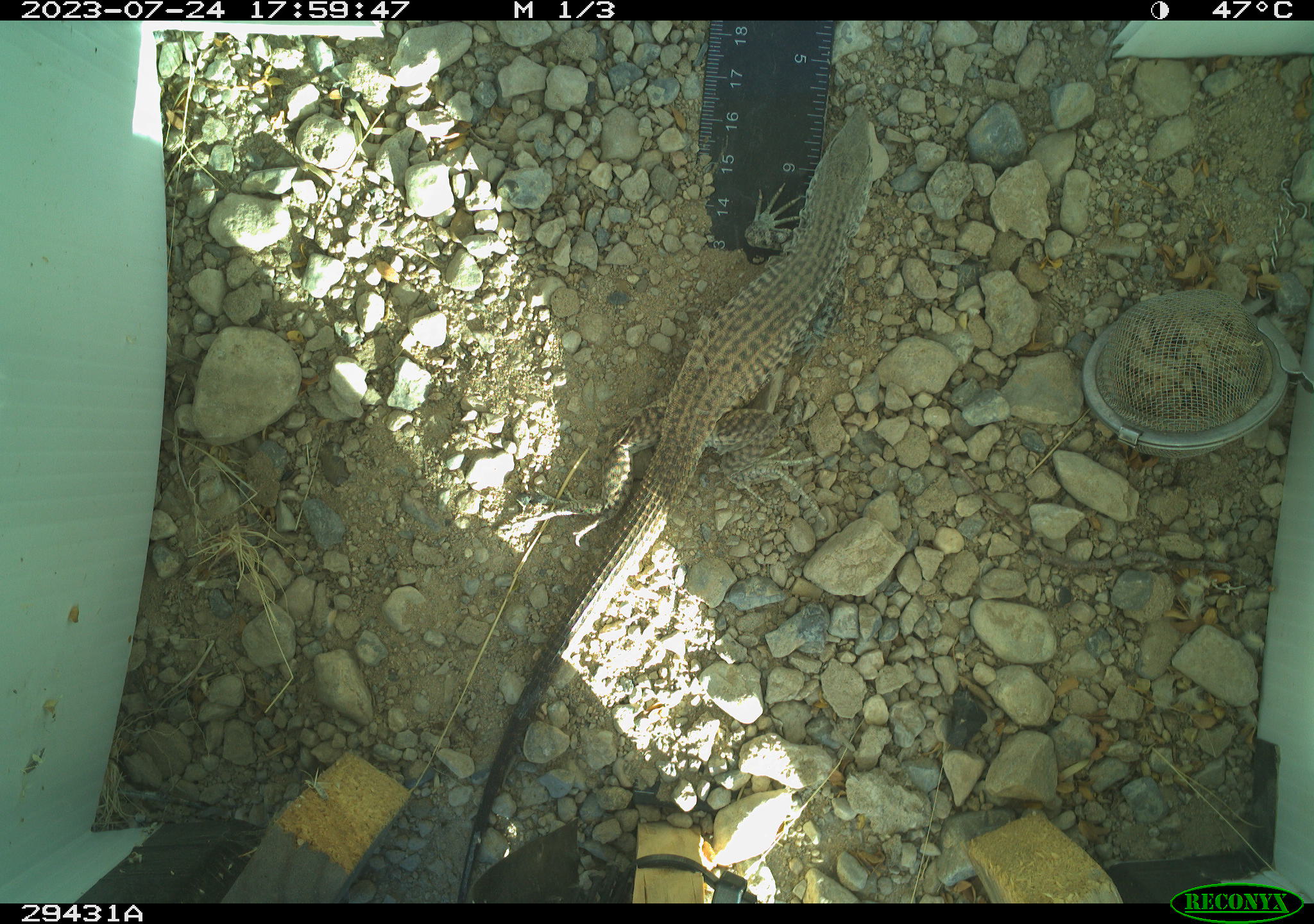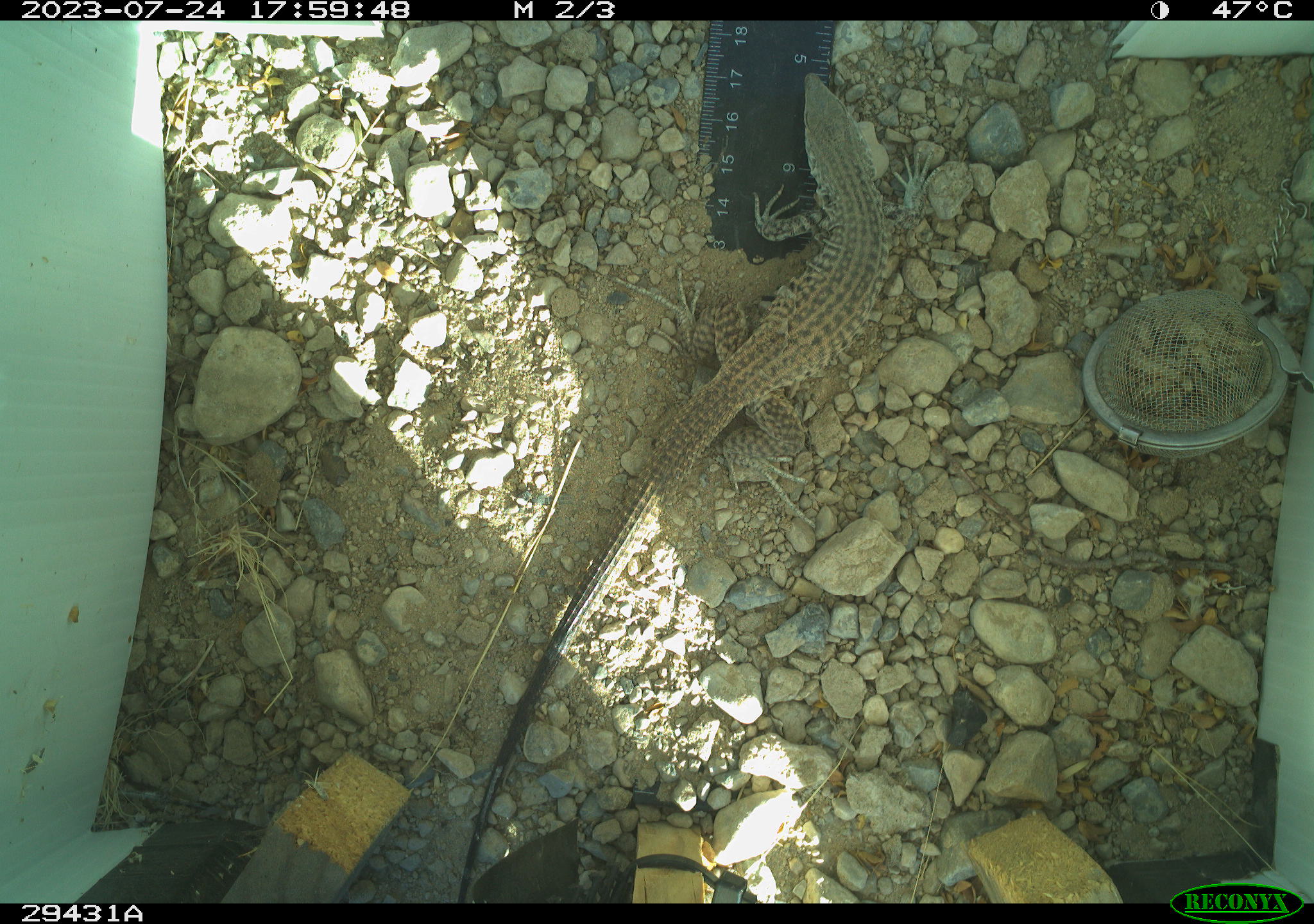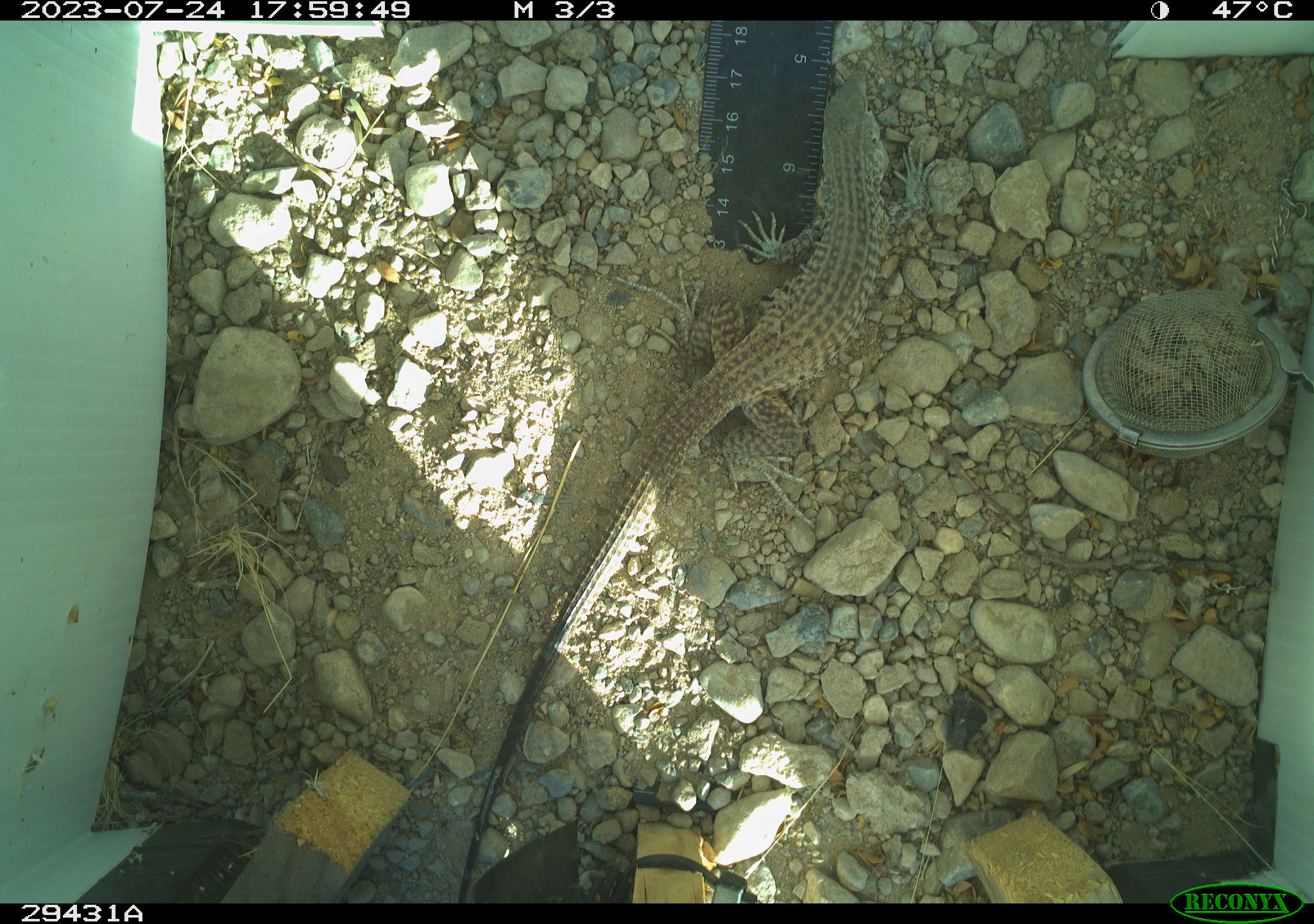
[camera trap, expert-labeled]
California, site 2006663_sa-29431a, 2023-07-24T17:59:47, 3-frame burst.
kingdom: Animalia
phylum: Chordata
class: Reptilia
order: Squamata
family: Teiidae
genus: Aspidoscelis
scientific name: Aspidoscelis tigris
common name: western whiptail